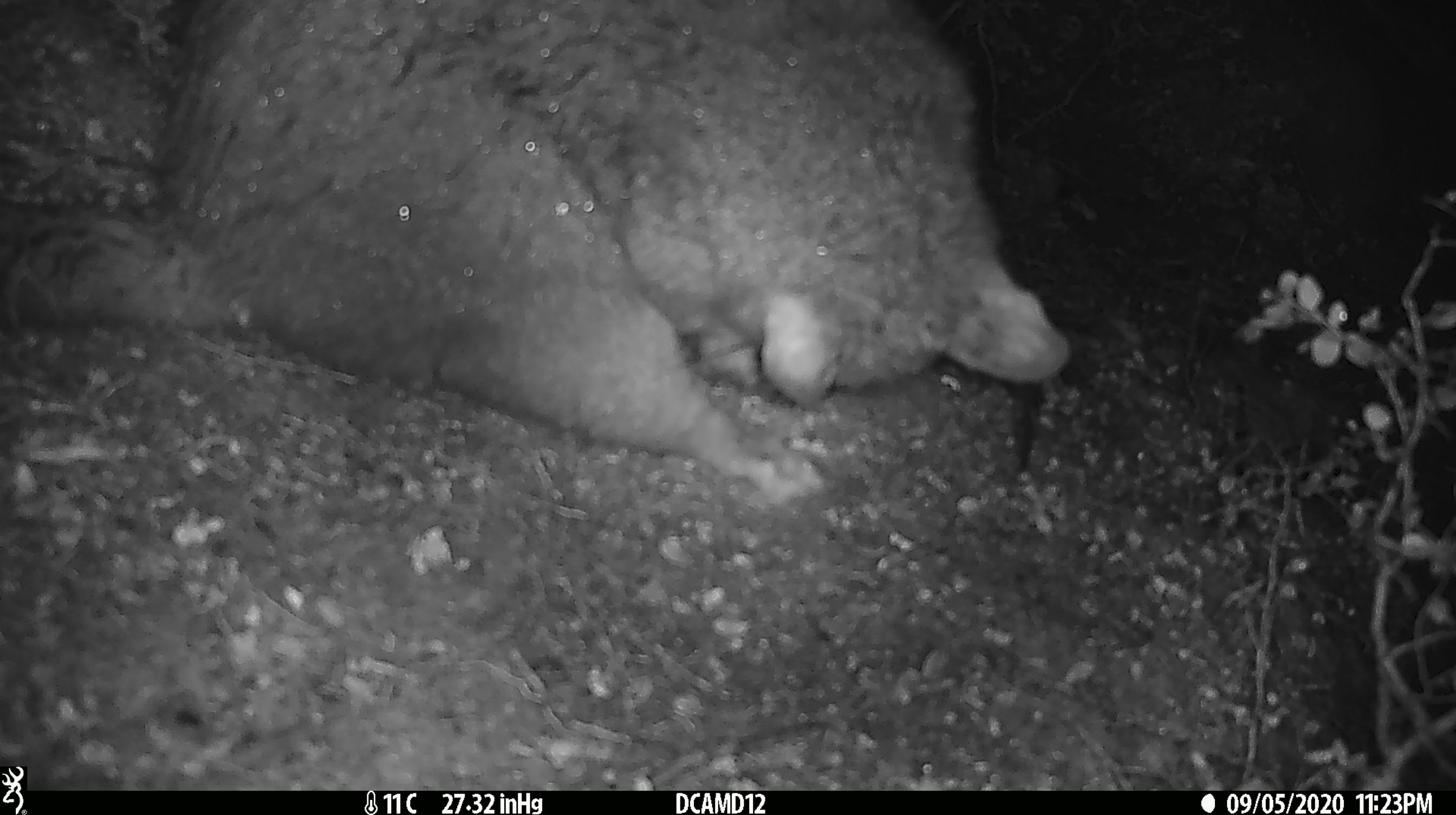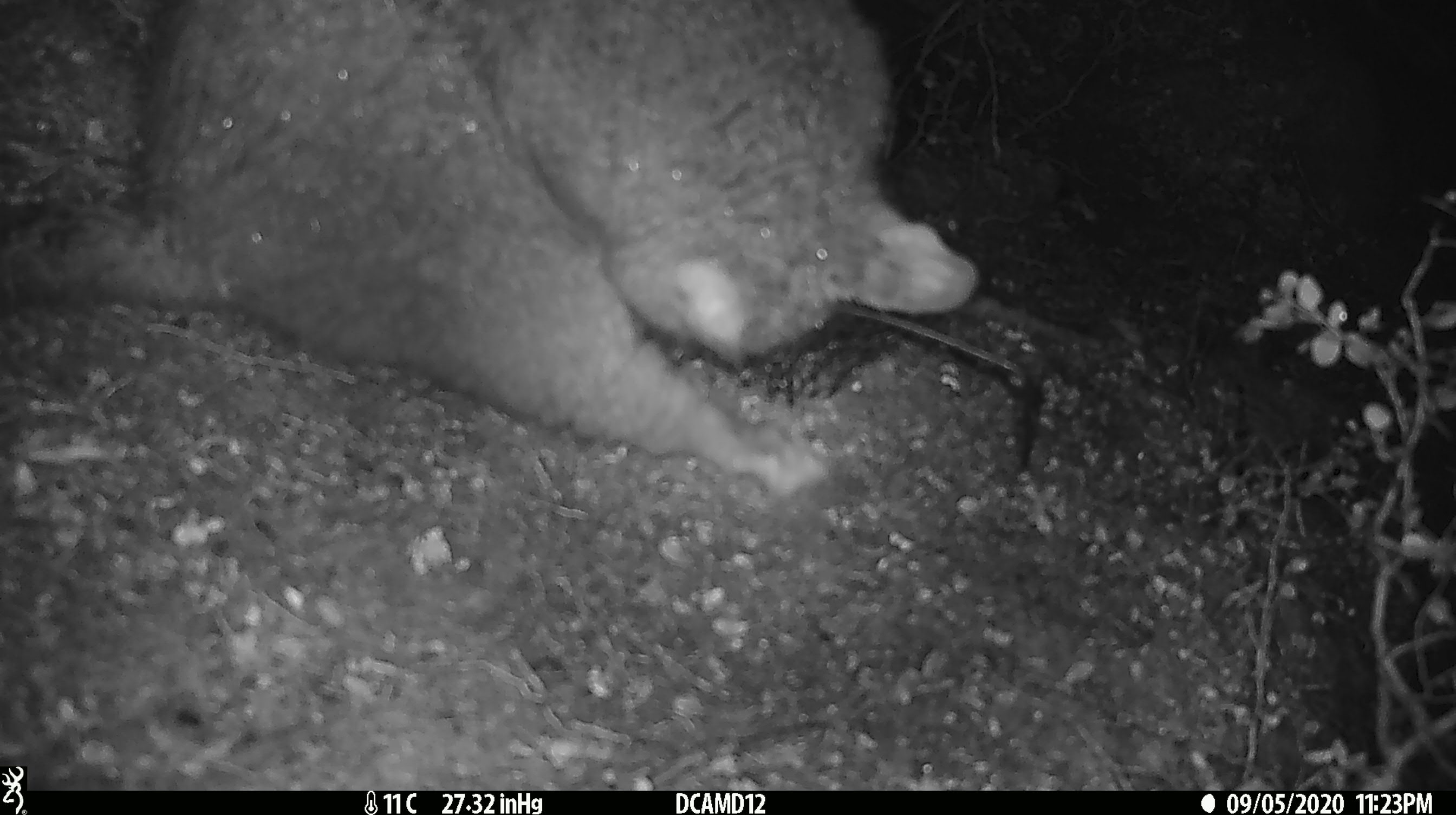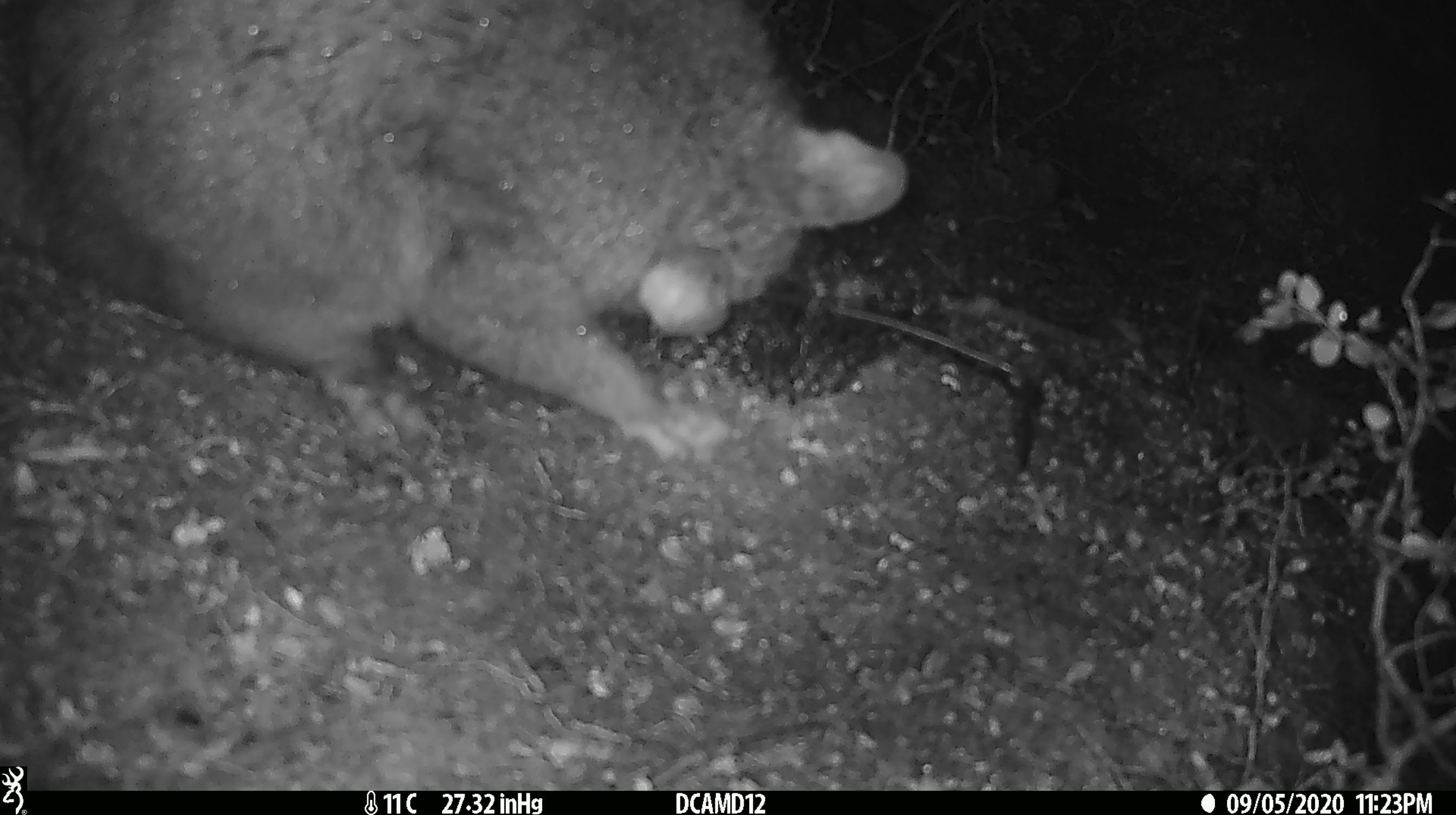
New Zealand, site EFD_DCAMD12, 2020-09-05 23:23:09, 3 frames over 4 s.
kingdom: Animalia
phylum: Chordata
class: Mammalia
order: Diprotodontia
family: Phalangeridae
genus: Trichosurus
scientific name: Trichosurus vulpecula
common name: common brushtail possum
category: possum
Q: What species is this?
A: Possum (common brushtail possum) (Trichosurus vulpecula).